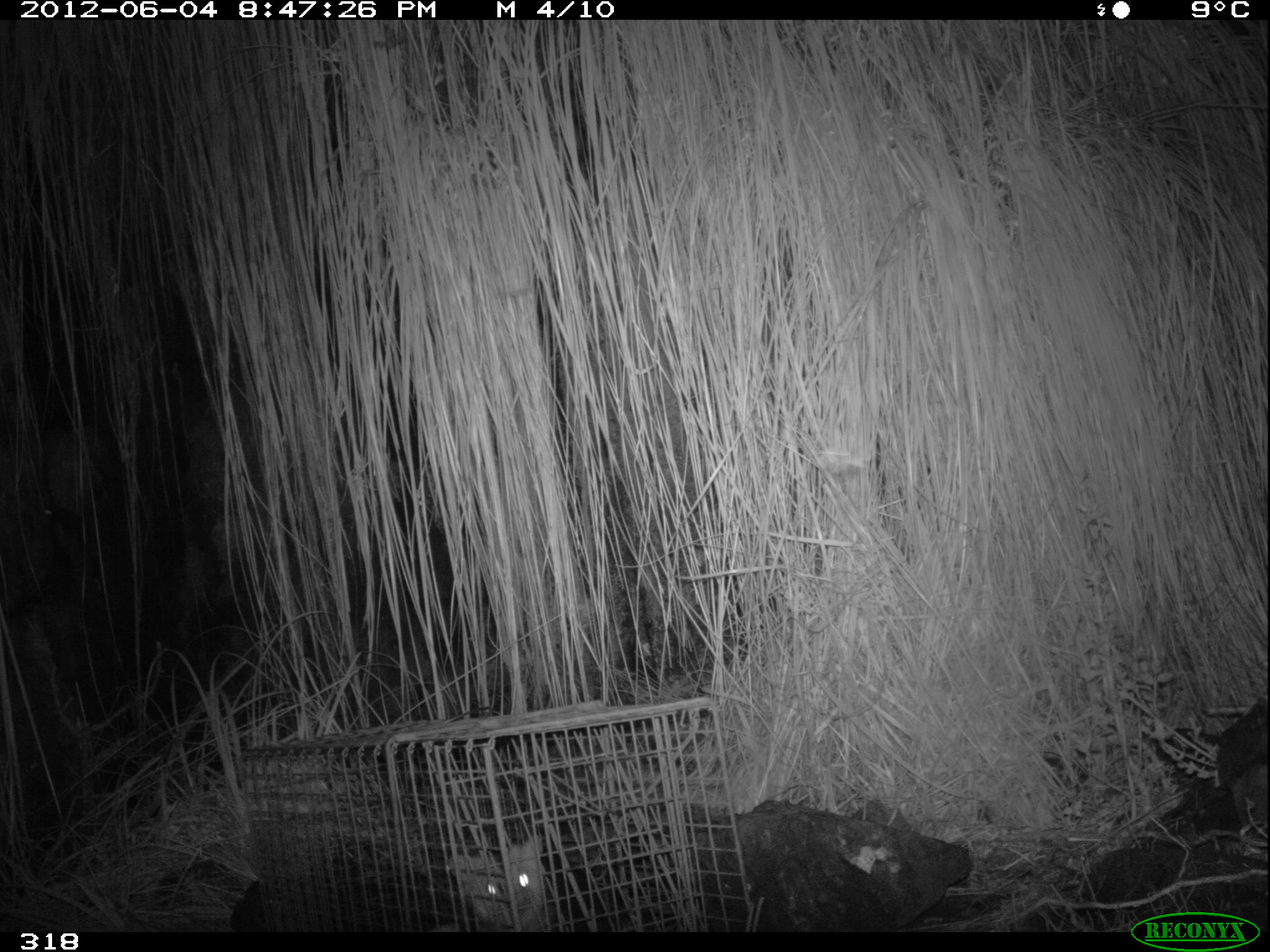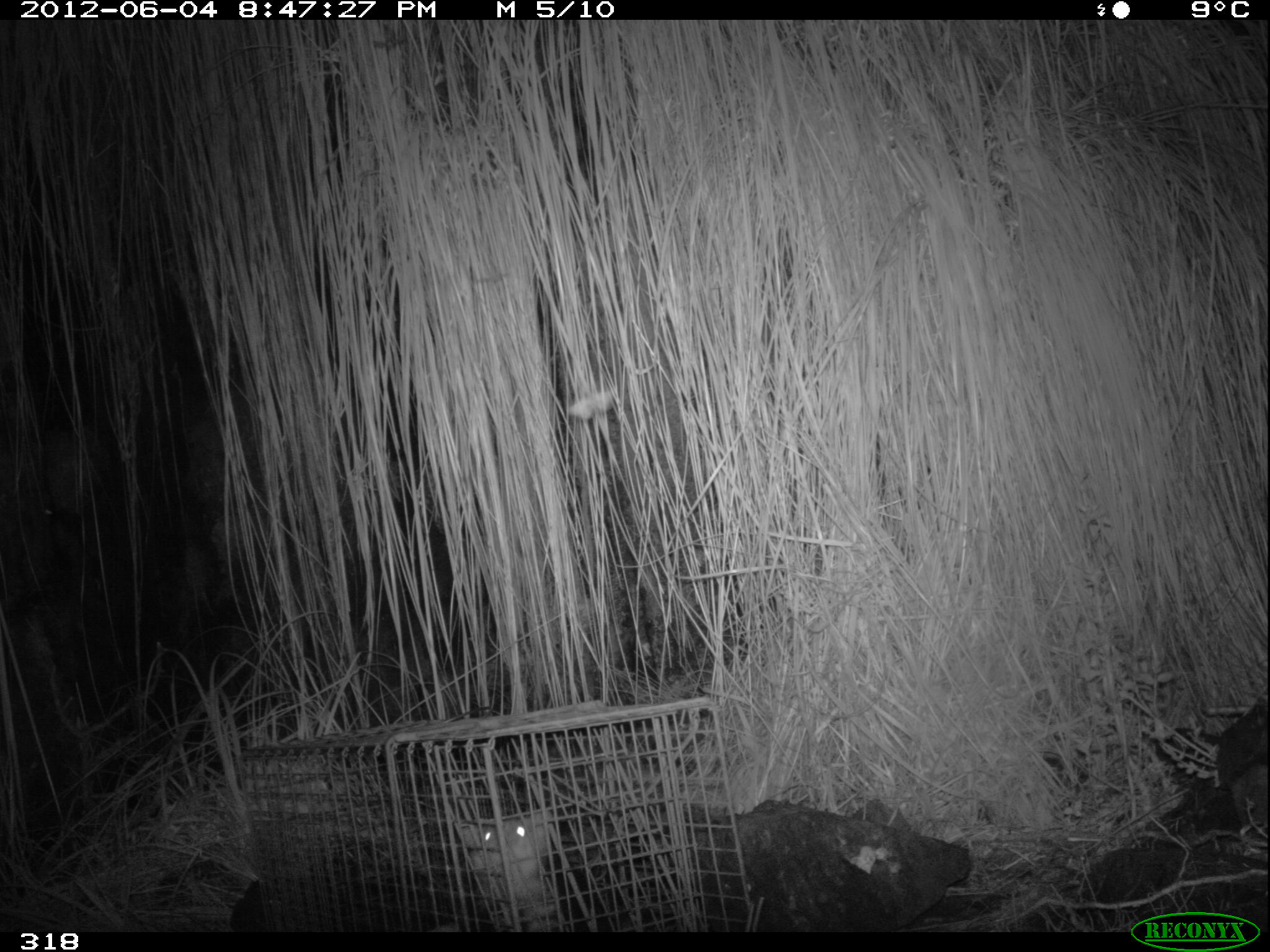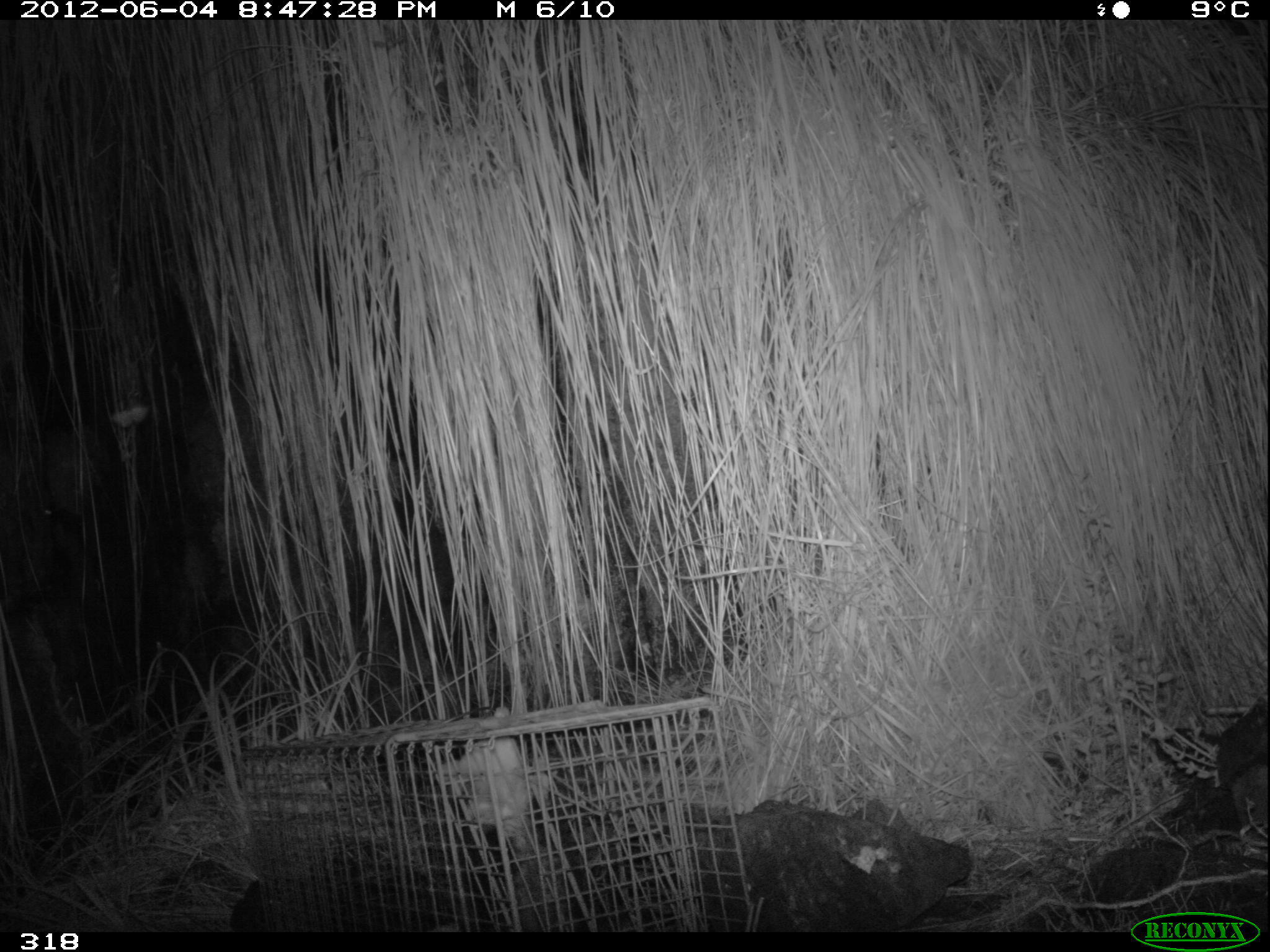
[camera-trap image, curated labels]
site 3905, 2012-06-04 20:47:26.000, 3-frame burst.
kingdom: Animalia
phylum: Chordata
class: Mammalia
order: Didelphimorphia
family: Didelphidae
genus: Didelphis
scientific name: Didelphis pernigra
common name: andean white-eared opossum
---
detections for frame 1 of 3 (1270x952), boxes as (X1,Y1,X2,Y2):
didelphis pernigra: (398,819,561,932)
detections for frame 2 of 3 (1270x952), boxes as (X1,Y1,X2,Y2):
didelphis pernigra: (459,804,616,933)